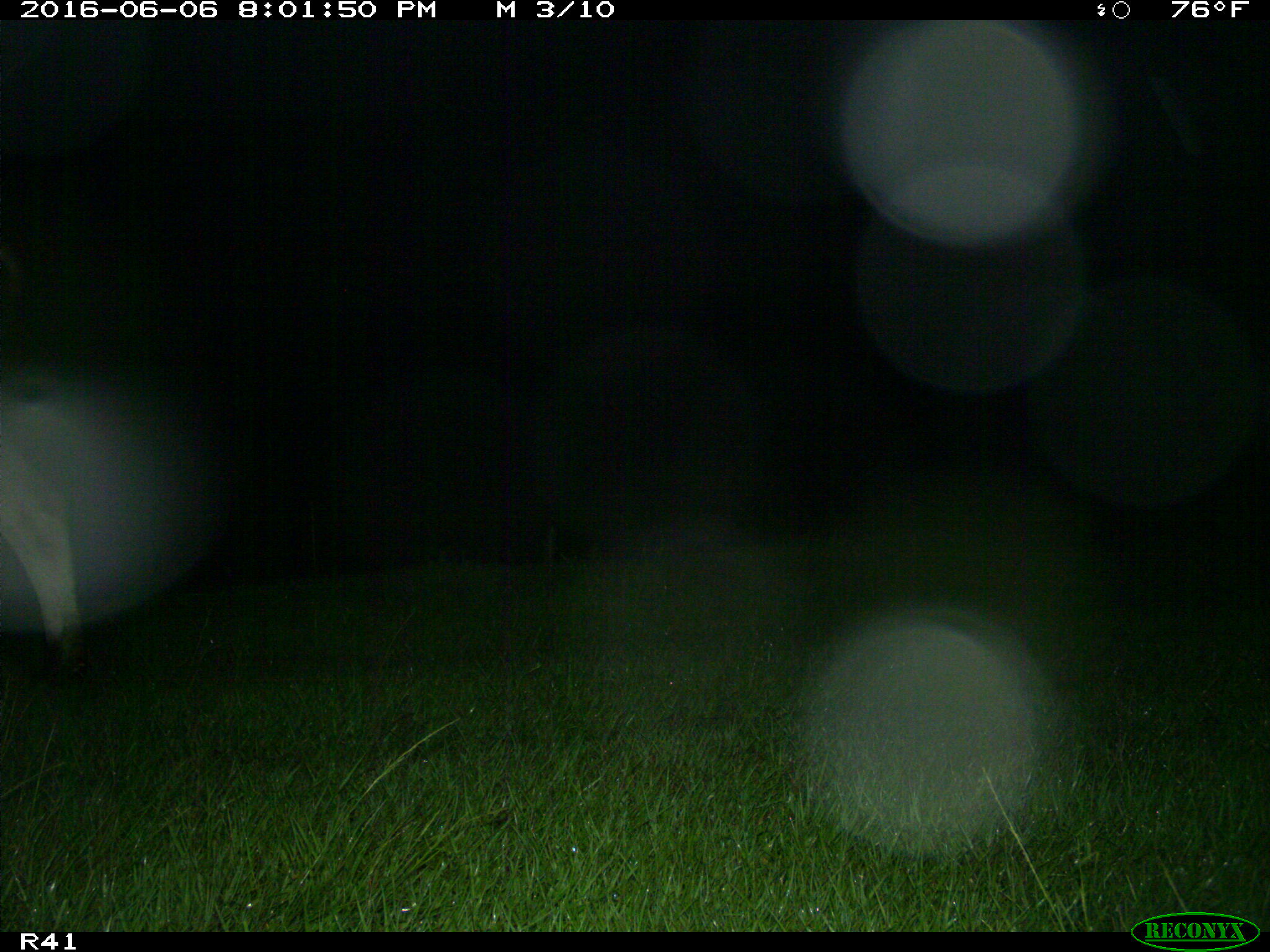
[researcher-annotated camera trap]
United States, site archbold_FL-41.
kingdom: Animalia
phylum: Chordata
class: Mammalia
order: Artiodactyla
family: Bovidae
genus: Bos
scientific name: Bos taurus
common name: domestic cow